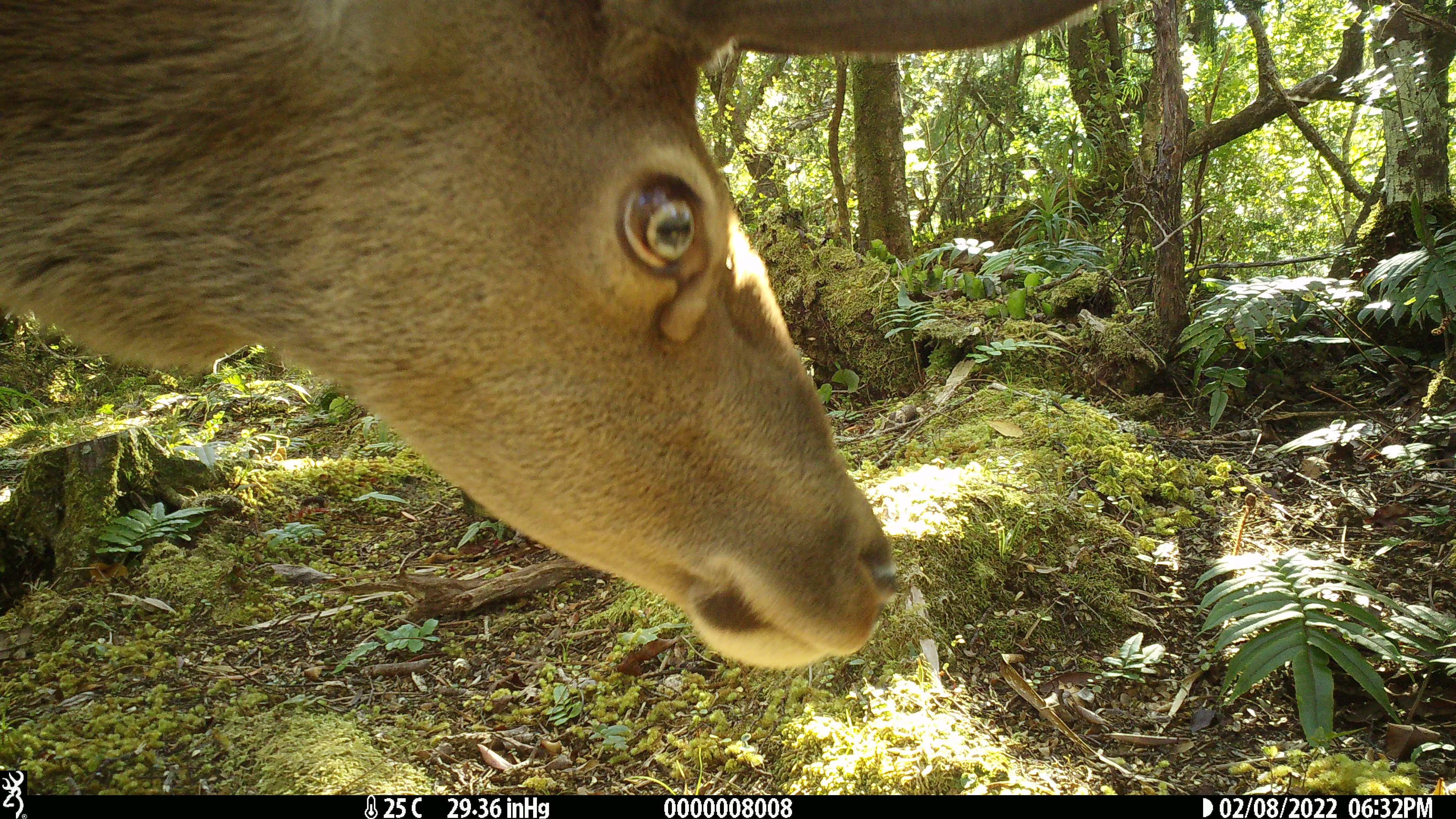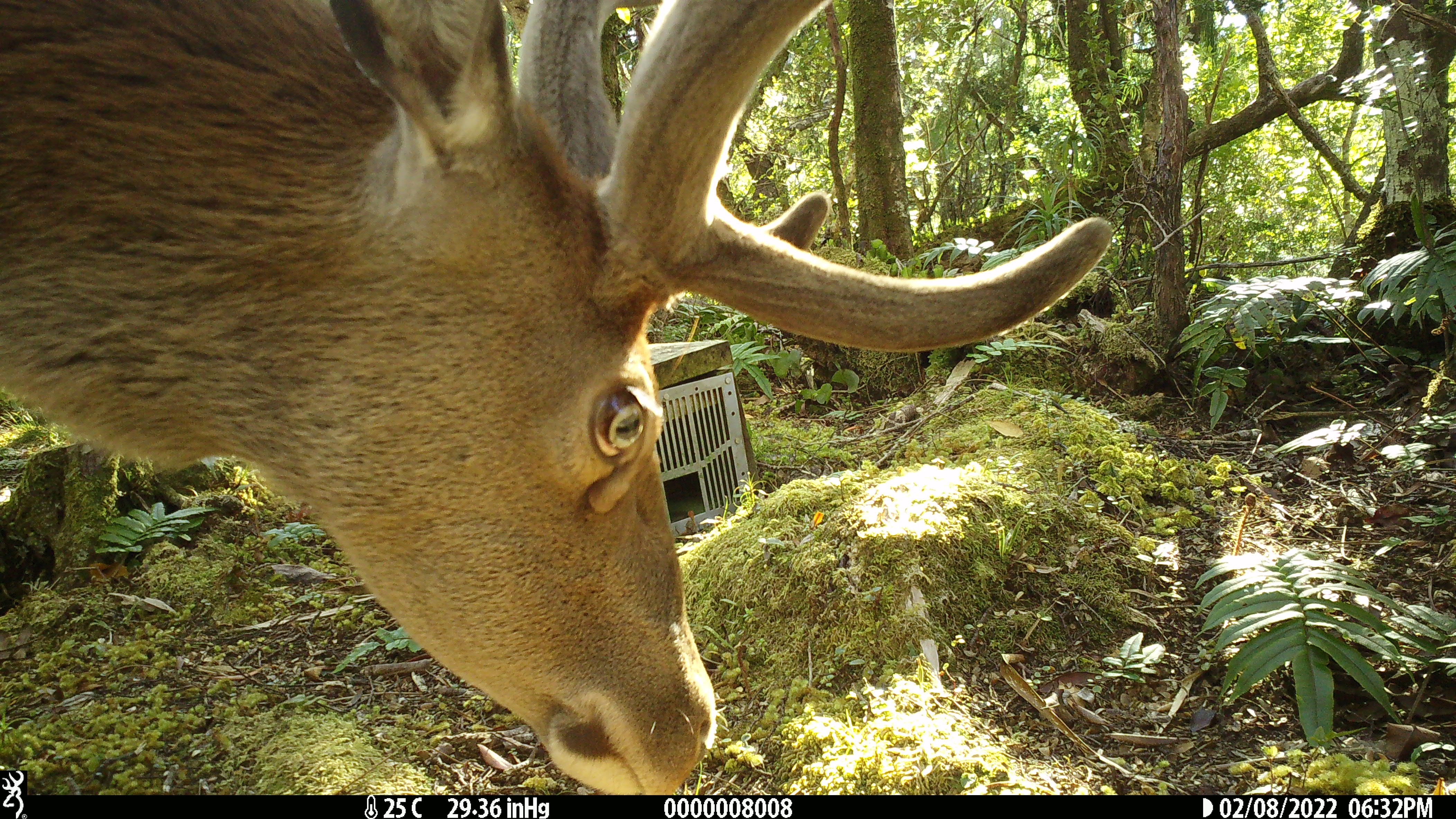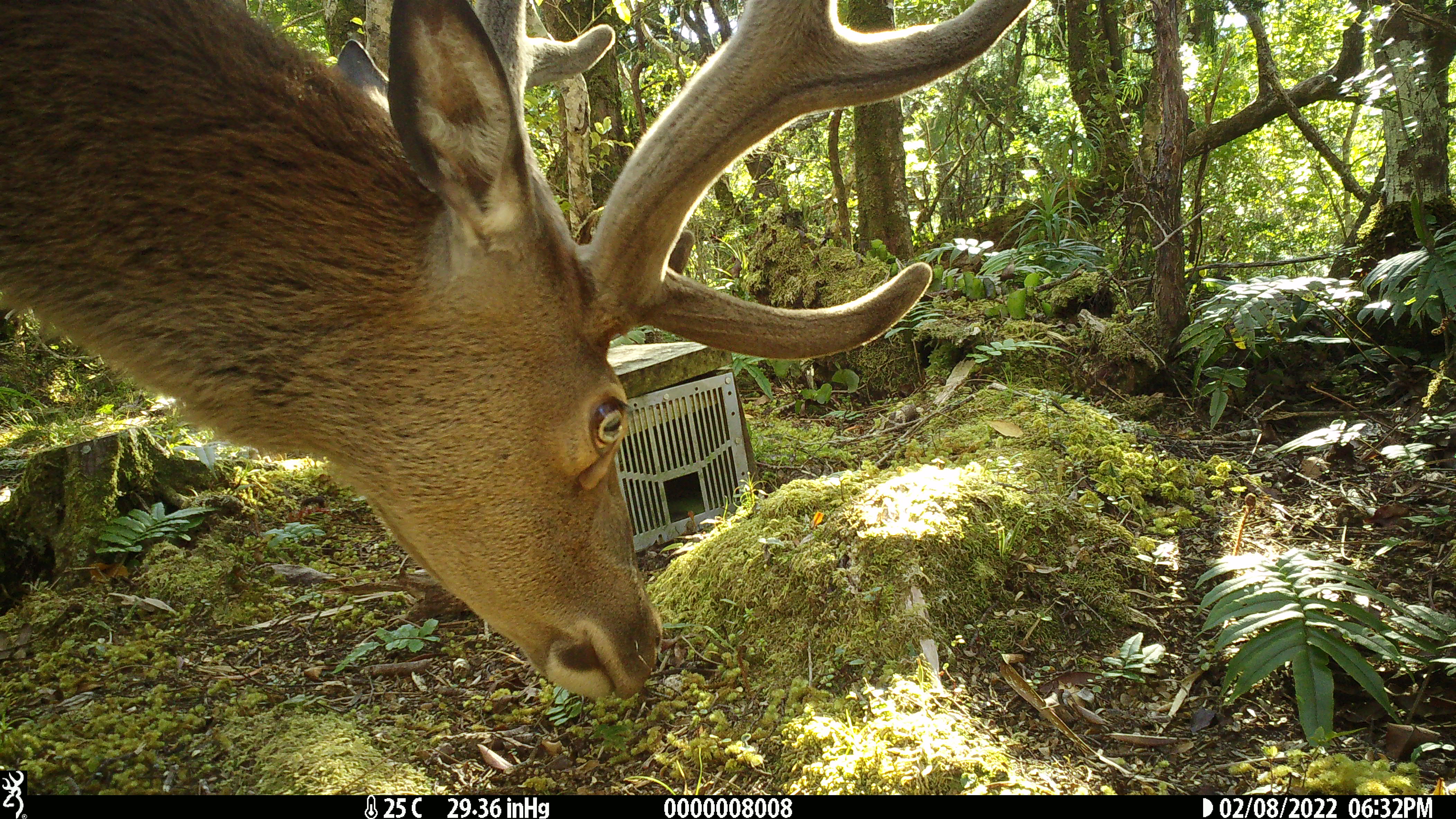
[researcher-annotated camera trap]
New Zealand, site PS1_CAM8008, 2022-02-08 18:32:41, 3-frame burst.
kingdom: Animalia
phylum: Chordata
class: Mammalia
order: Artiodactyla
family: Cervidae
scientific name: Cervidae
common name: deer